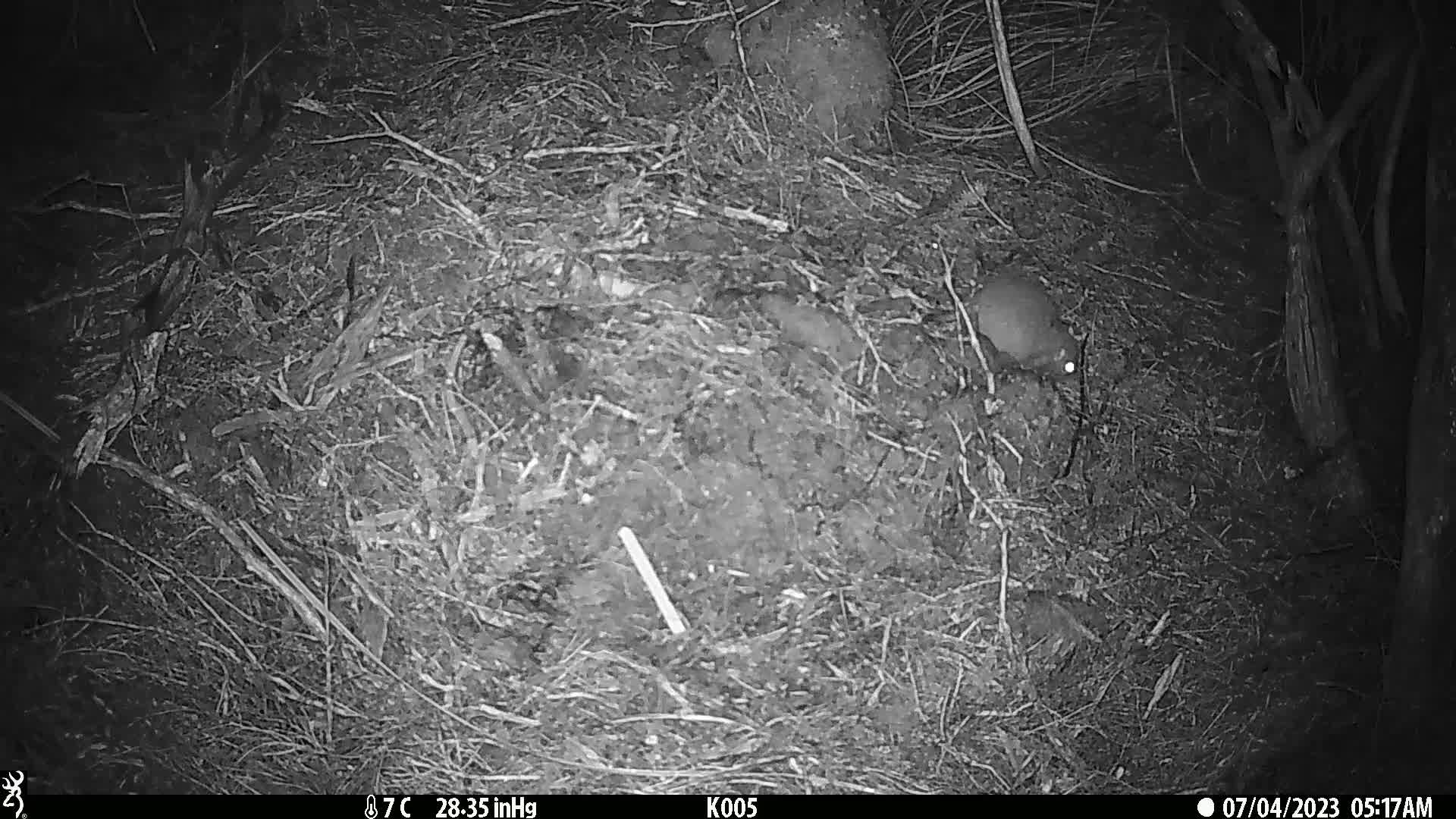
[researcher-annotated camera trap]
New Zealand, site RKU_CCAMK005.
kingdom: Animalia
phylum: Chordata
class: Mammalia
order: Rodentia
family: Muridae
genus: Rattus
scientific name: Rattus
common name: rat